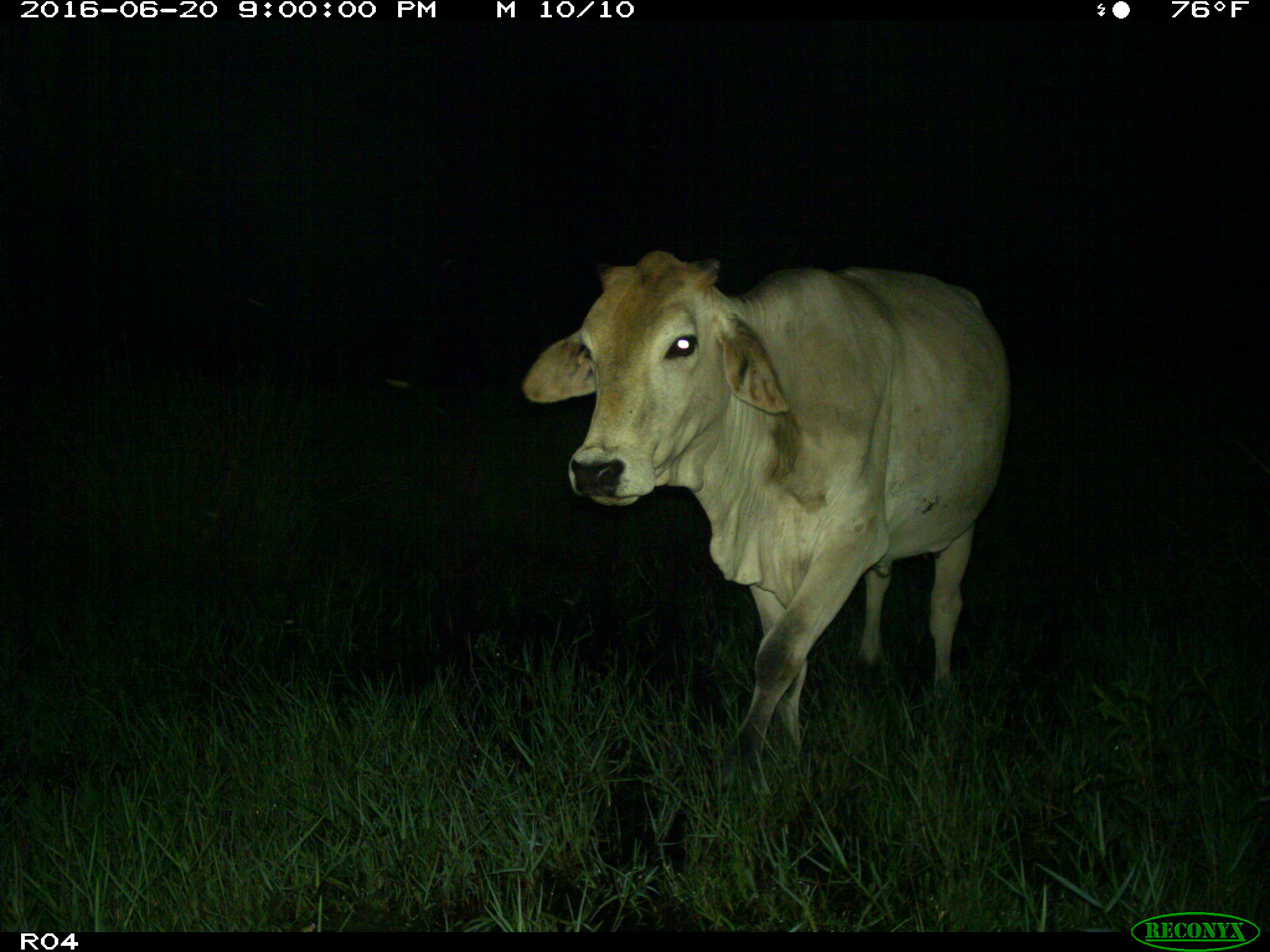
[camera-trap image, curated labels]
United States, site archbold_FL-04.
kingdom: Animalia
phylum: Chordata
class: Mammalia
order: Artiodactyla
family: Bovidae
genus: Bos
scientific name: Bos taurus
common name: domestic cow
Bos taurus (domestic cow).